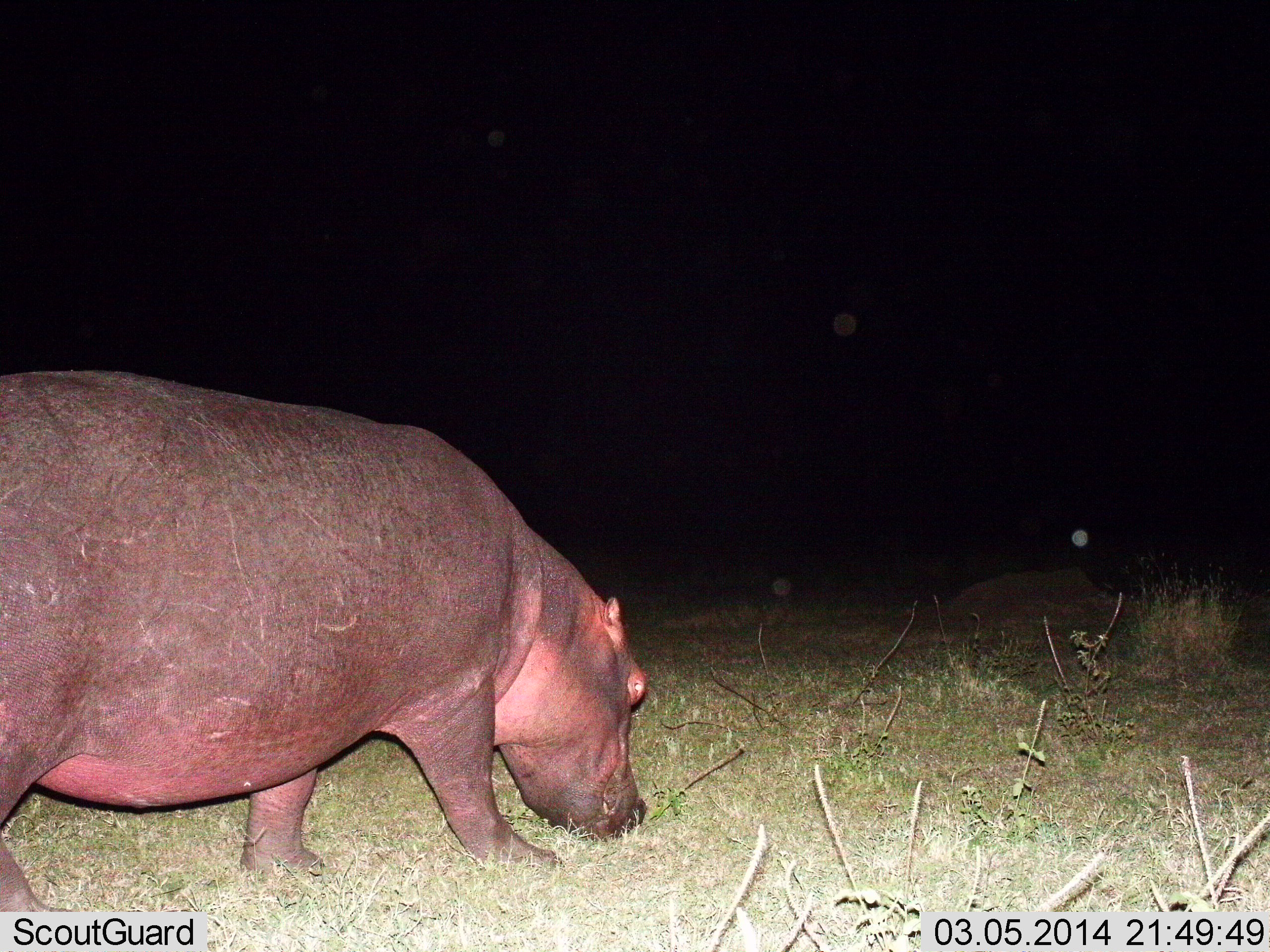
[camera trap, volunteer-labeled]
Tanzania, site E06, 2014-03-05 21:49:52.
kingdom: Animalia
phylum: Chordata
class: Mammalia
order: Artiodactyla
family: Hippopotamidae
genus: Hippopotamus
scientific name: Hippopotamus amphibius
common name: hippopotamus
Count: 1.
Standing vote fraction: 20%.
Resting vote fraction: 0%.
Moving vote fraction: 40%.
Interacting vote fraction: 0%.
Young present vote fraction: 0%.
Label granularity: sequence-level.